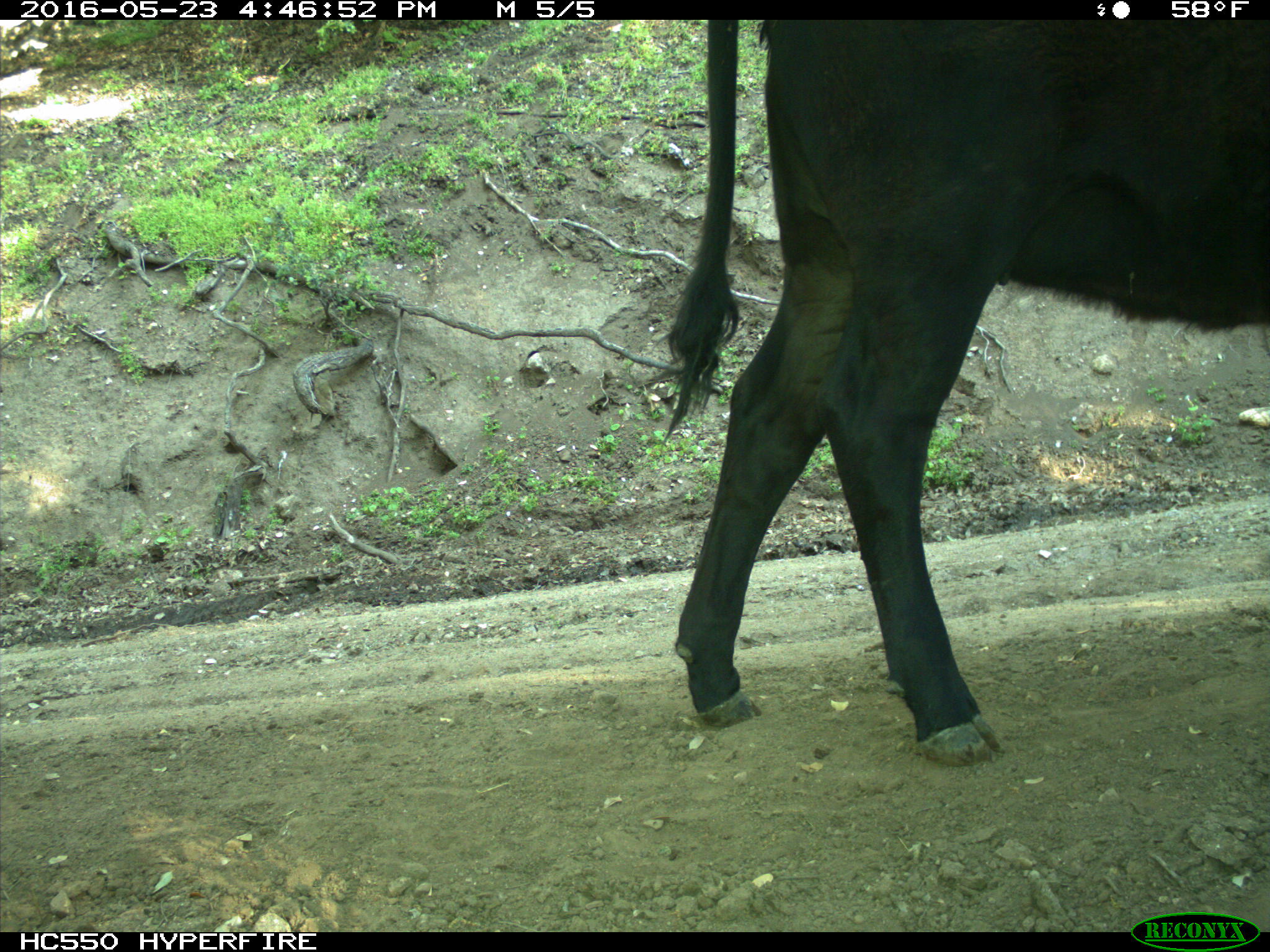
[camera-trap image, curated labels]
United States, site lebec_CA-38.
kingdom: Animalia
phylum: Chordata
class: Mammalia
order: Artiodactyla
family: Bovidae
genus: Bos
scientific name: Bos taurus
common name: domestic cow